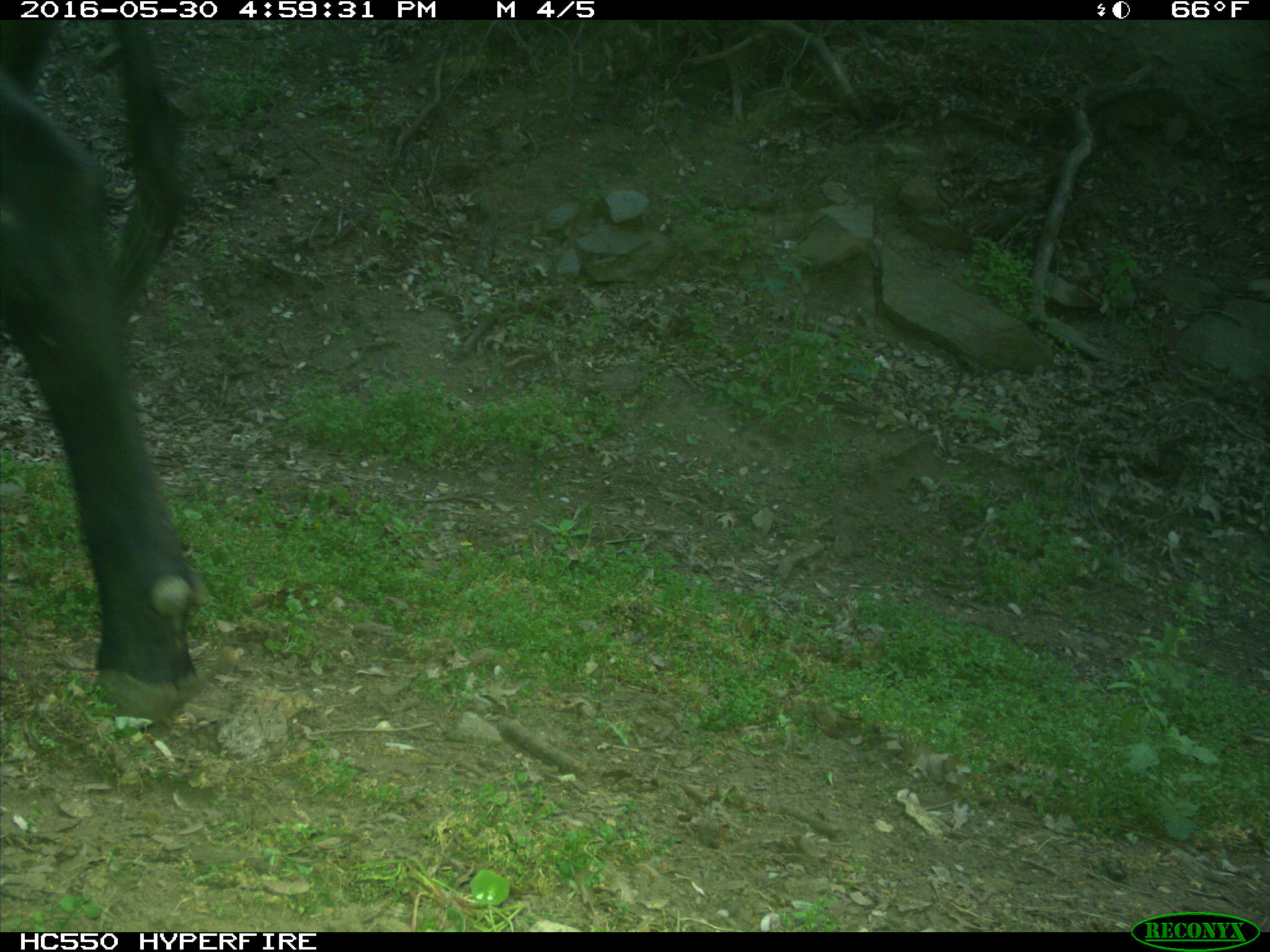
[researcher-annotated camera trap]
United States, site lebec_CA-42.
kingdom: Animalia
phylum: Chordata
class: Mammalia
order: Artiodactyla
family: Bovidae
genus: Bos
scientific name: Bos taurus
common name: domestic cow